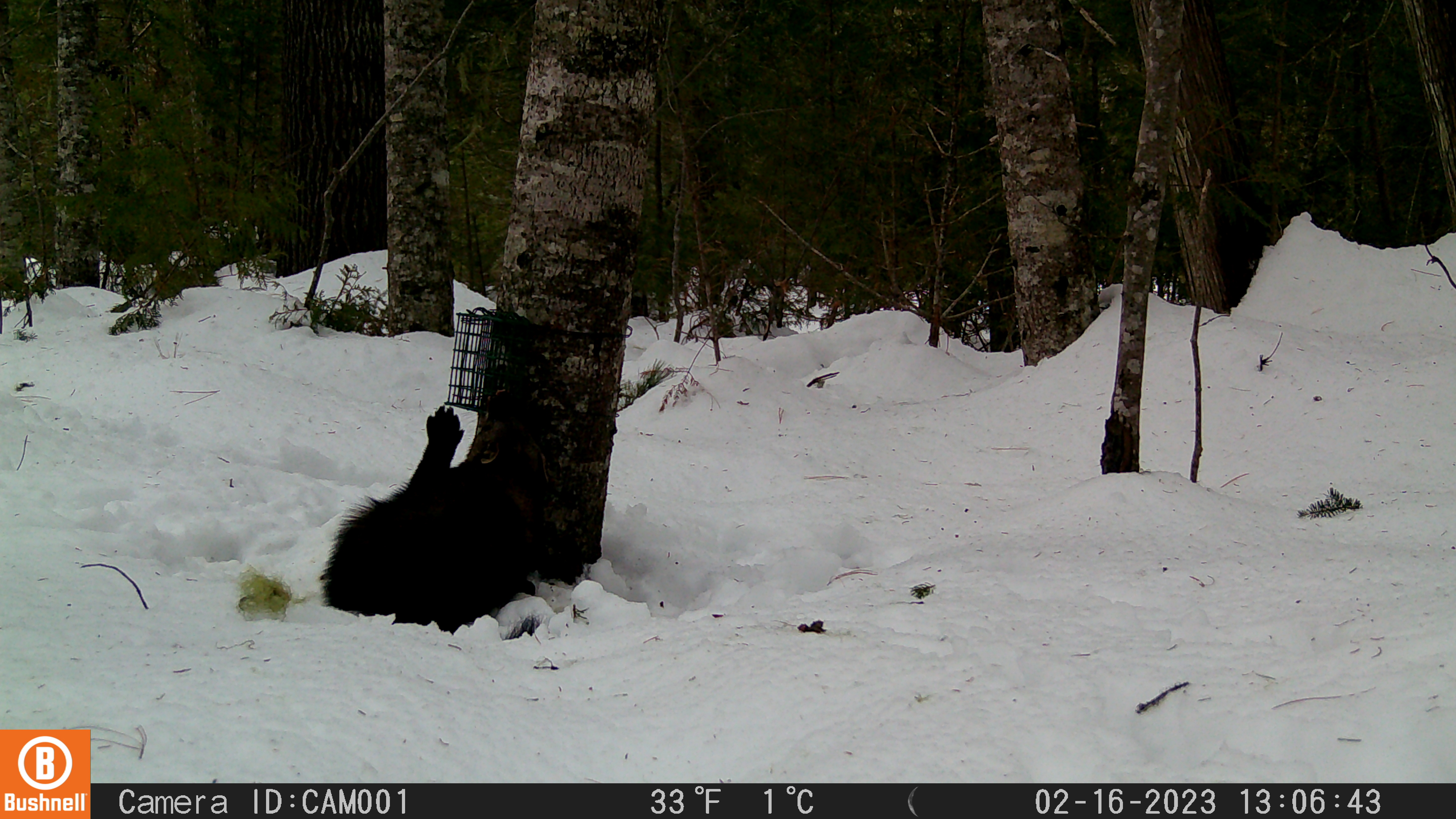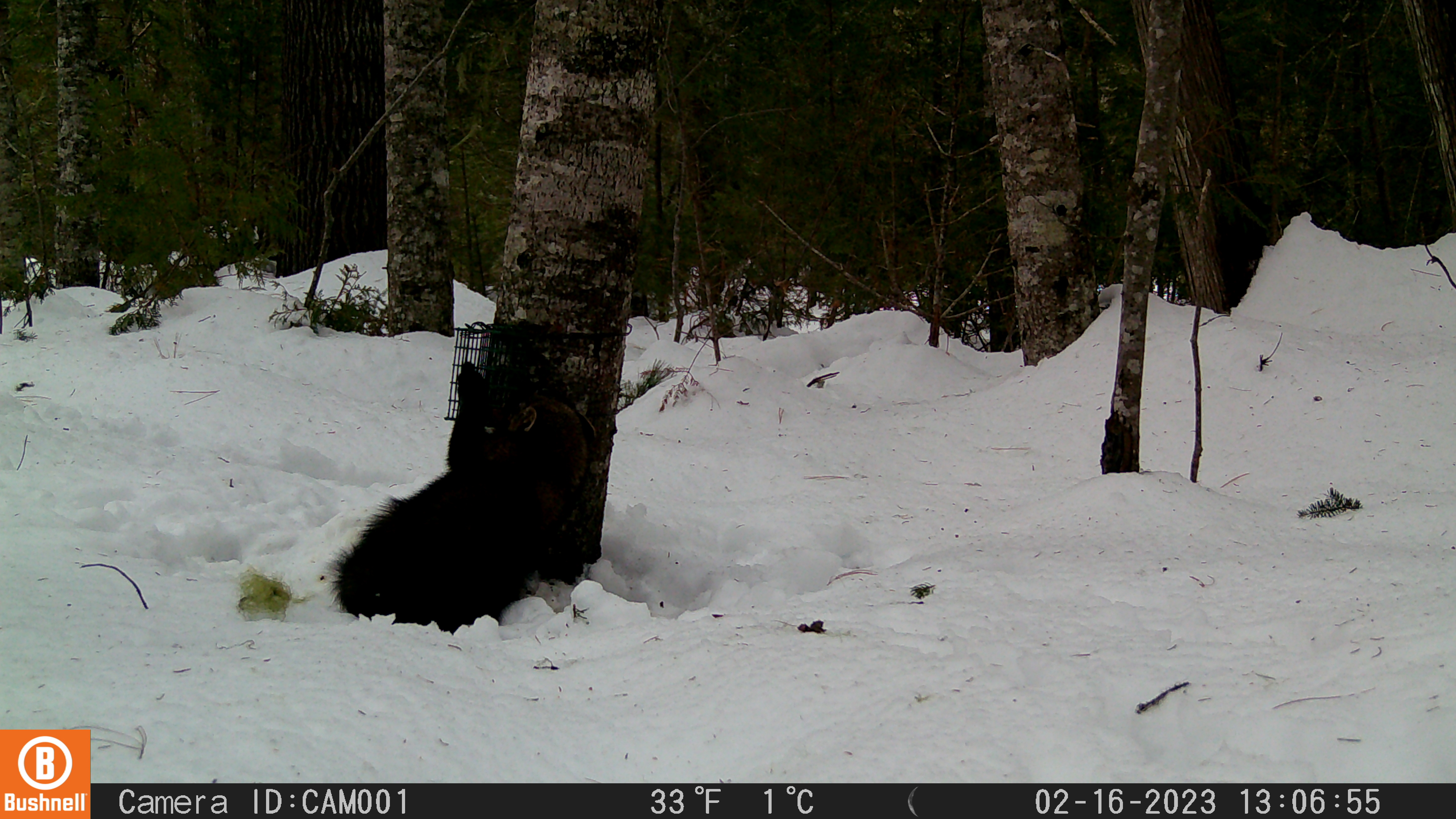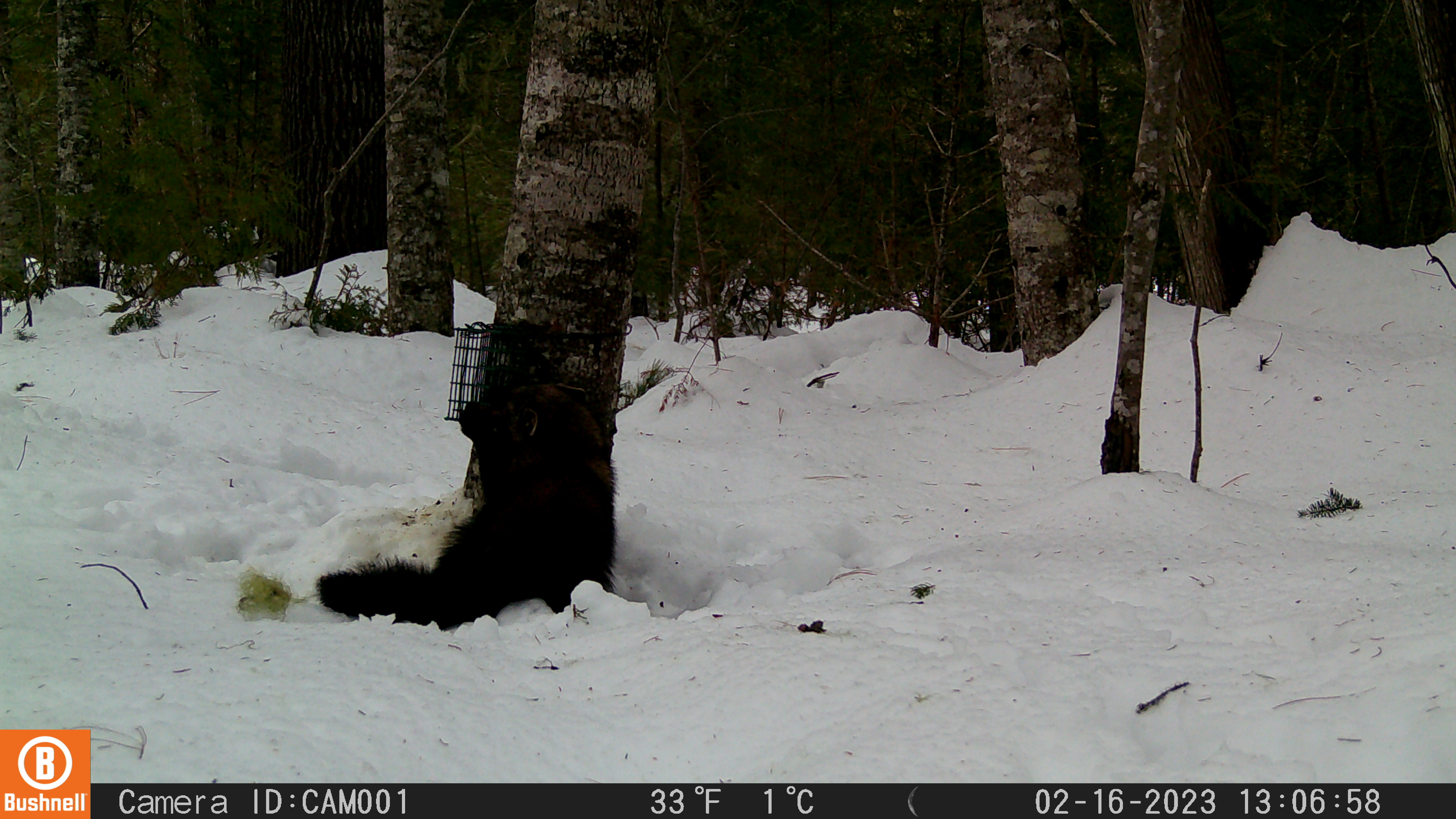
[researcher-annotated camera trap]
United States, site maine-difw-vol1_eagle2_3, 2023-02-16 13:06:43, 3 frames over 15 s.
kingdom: Animalia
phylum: Chordata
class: Mammalia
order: Carnivora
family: Mustelidae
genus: Pekania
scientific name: Pekania pennanti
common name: fisher